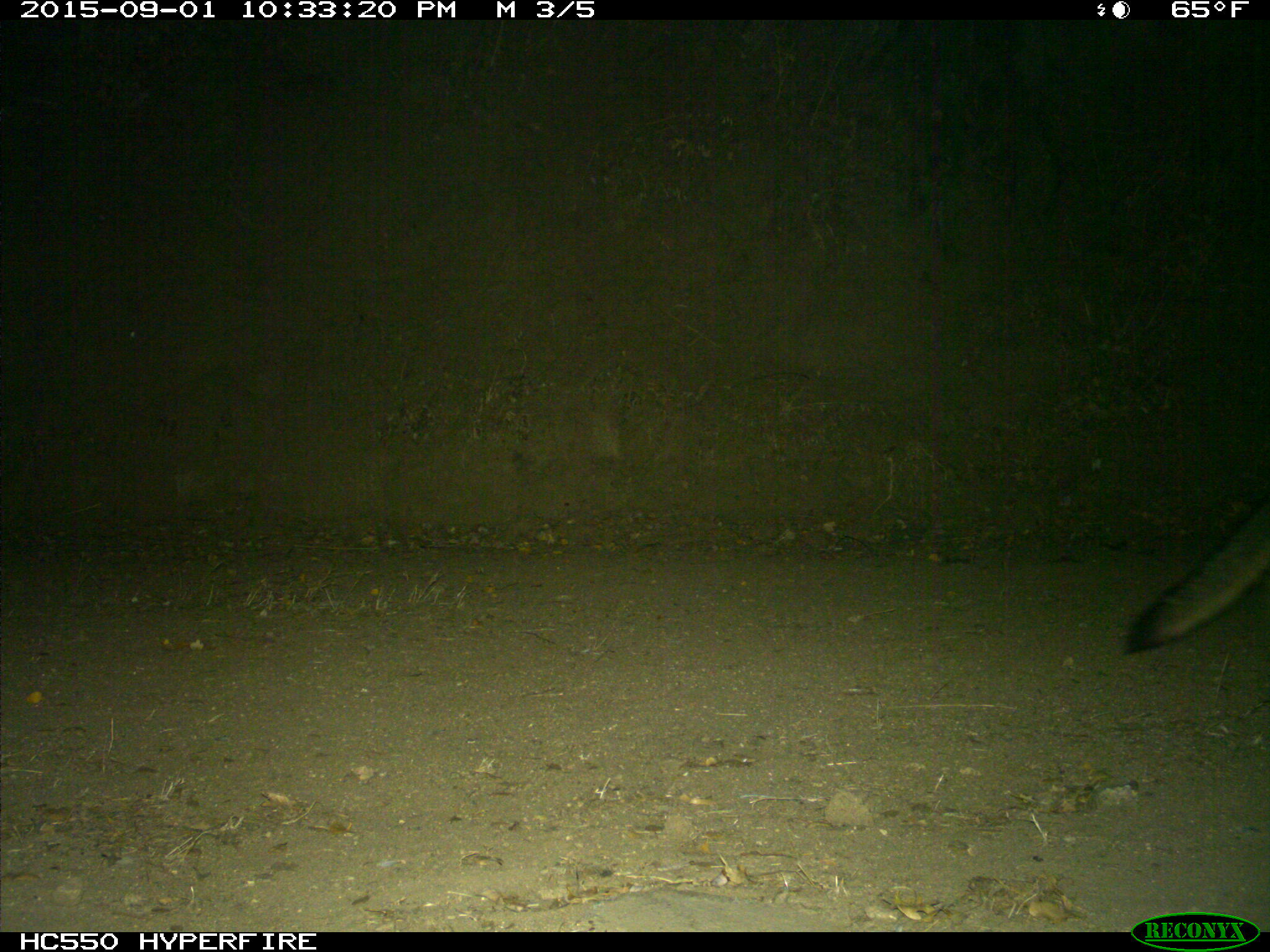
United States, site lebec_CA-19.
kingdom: Animalia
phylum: Chordata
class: Mammalia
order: Carnivora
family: Canidae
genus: Urocyon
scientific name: Urocyon cinereoargenteus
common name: gray fox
Urocyon cinereoargenteus (gray fox).